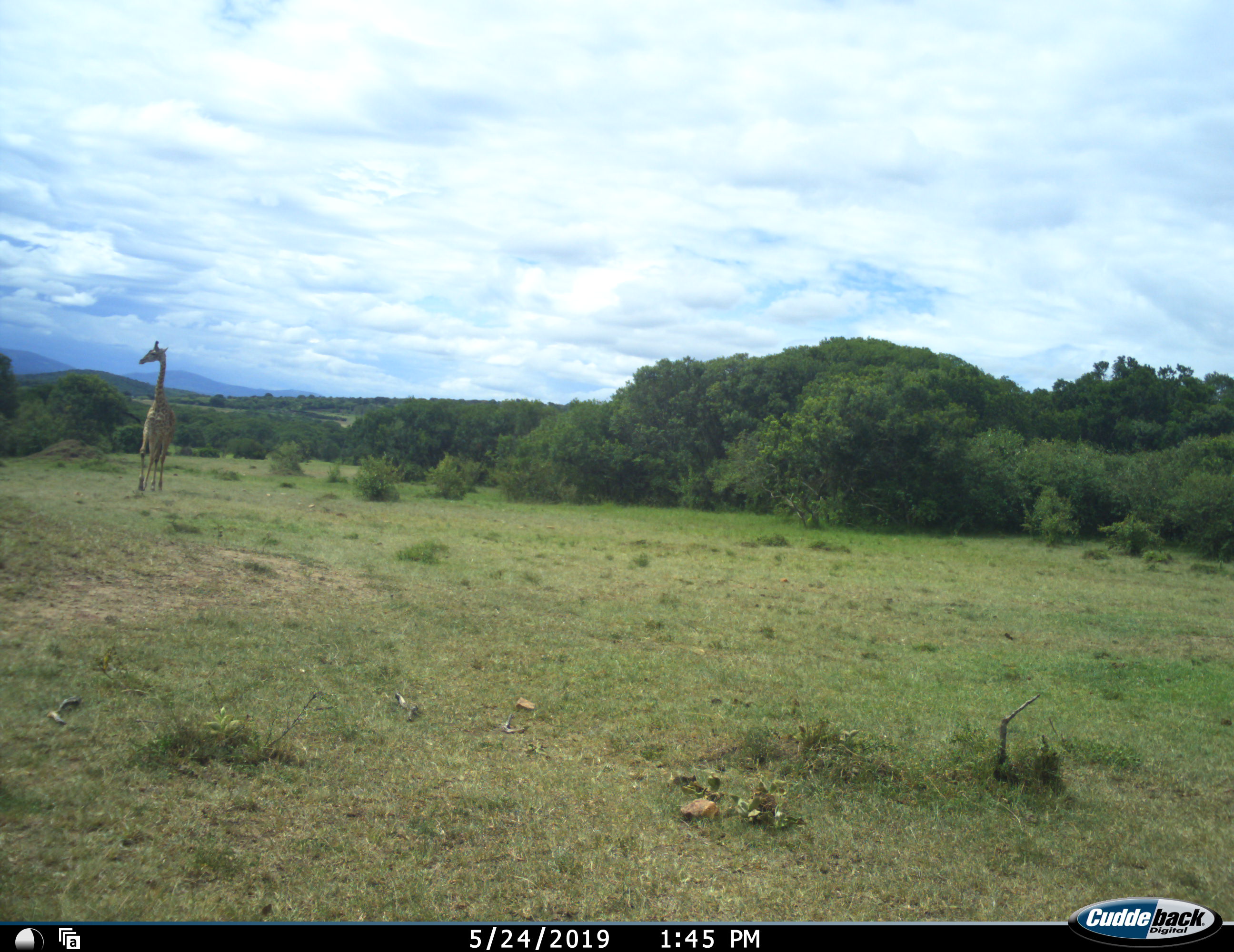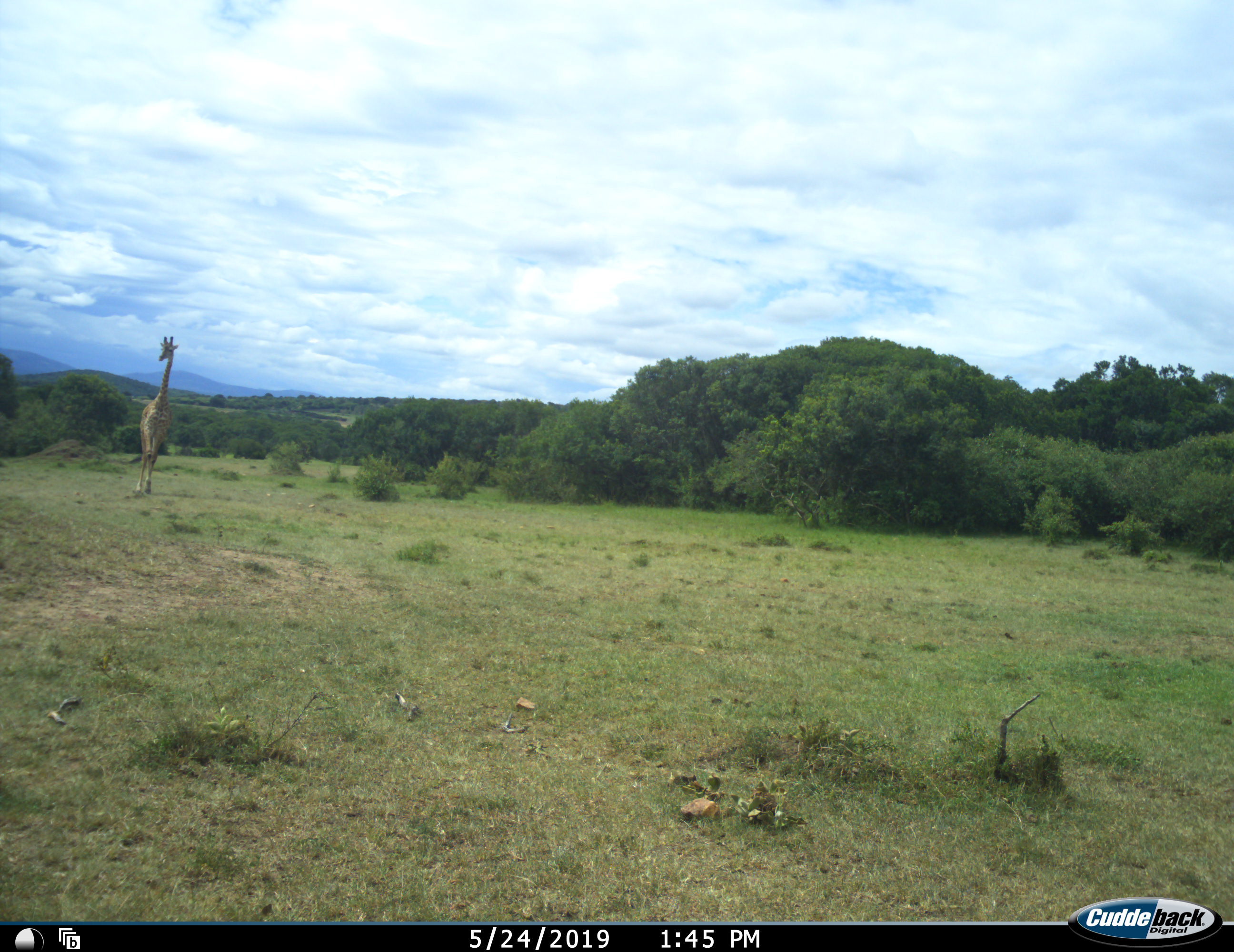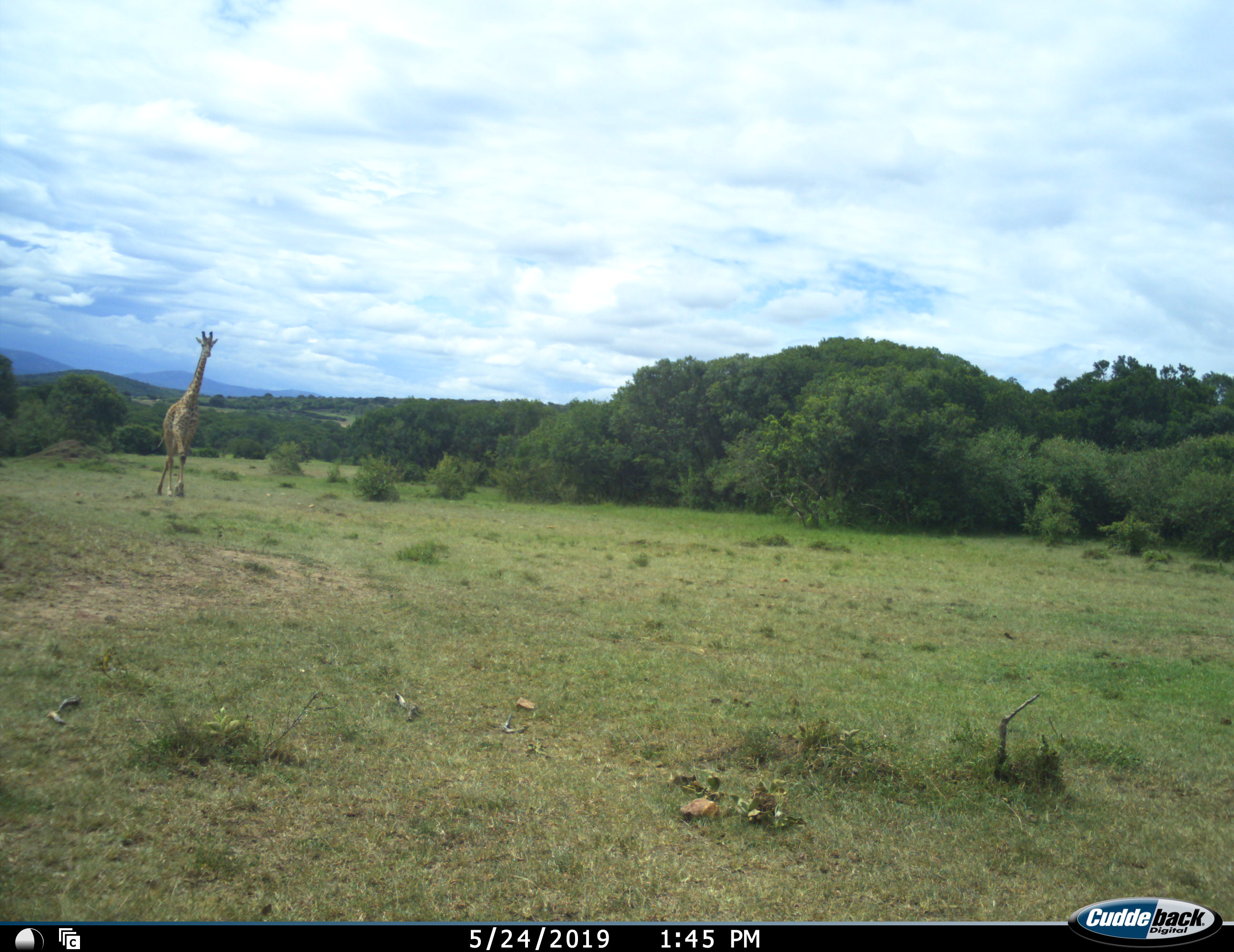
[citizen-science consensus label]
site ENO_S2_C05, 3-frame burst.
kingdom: Animalia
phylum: Chordata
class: Mammalia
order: Artiodactyla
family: Giraffidae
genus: Giraffa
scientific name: Giraffa camelopardalis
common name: giraffe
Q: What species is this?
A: Giraffe (Giraffa camelopardalis).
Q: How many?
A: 1.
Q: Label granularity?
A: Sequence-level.